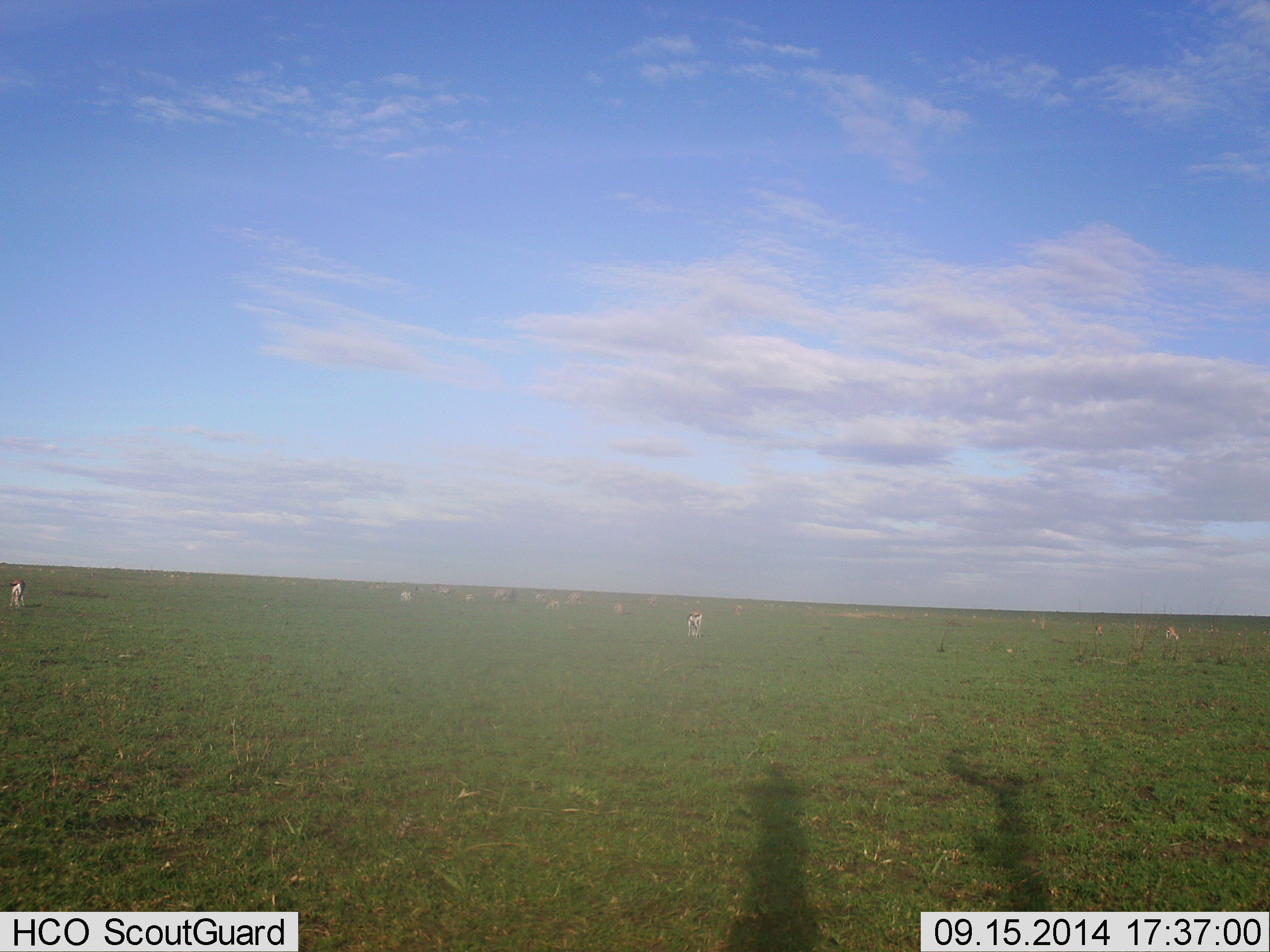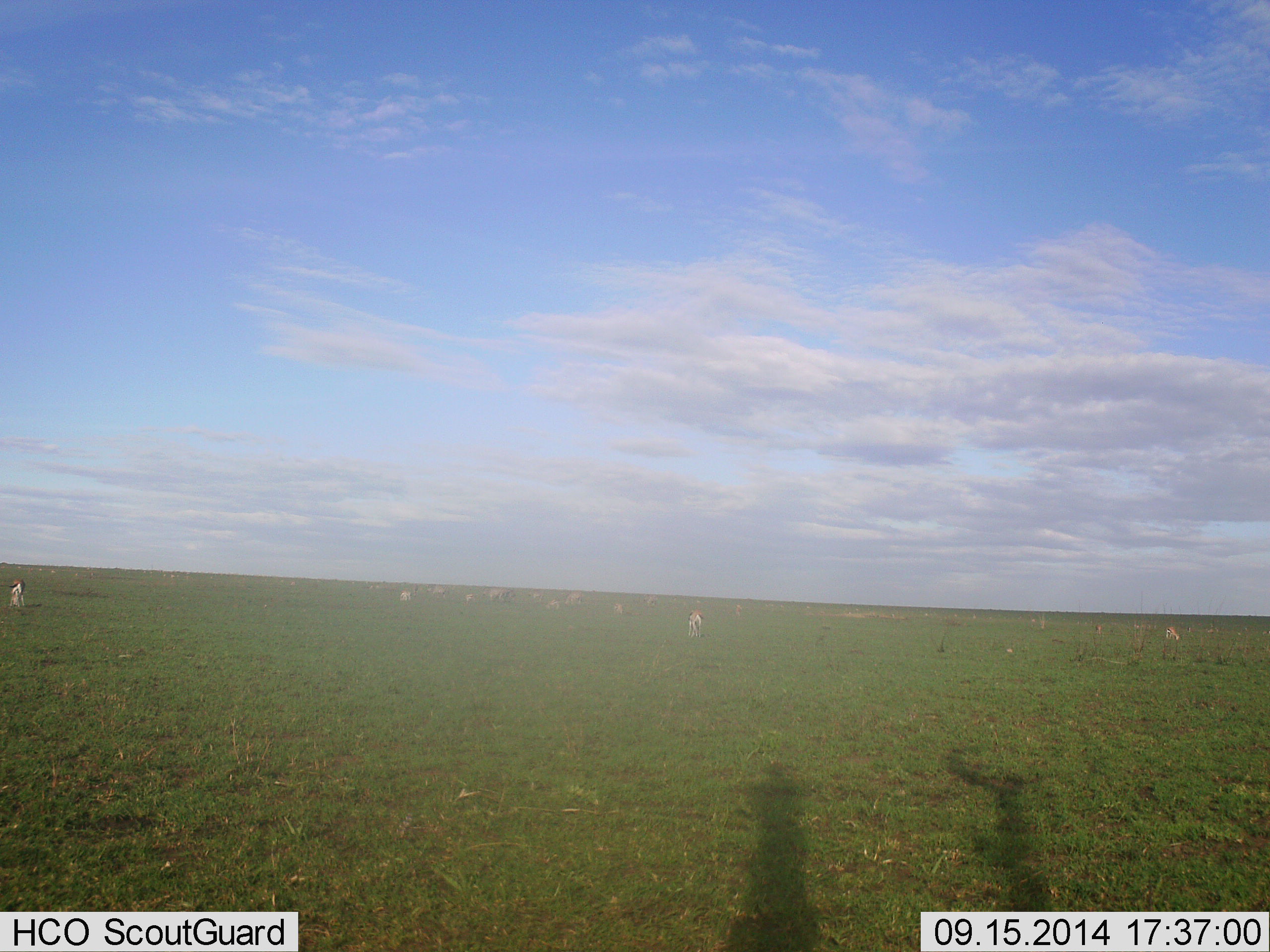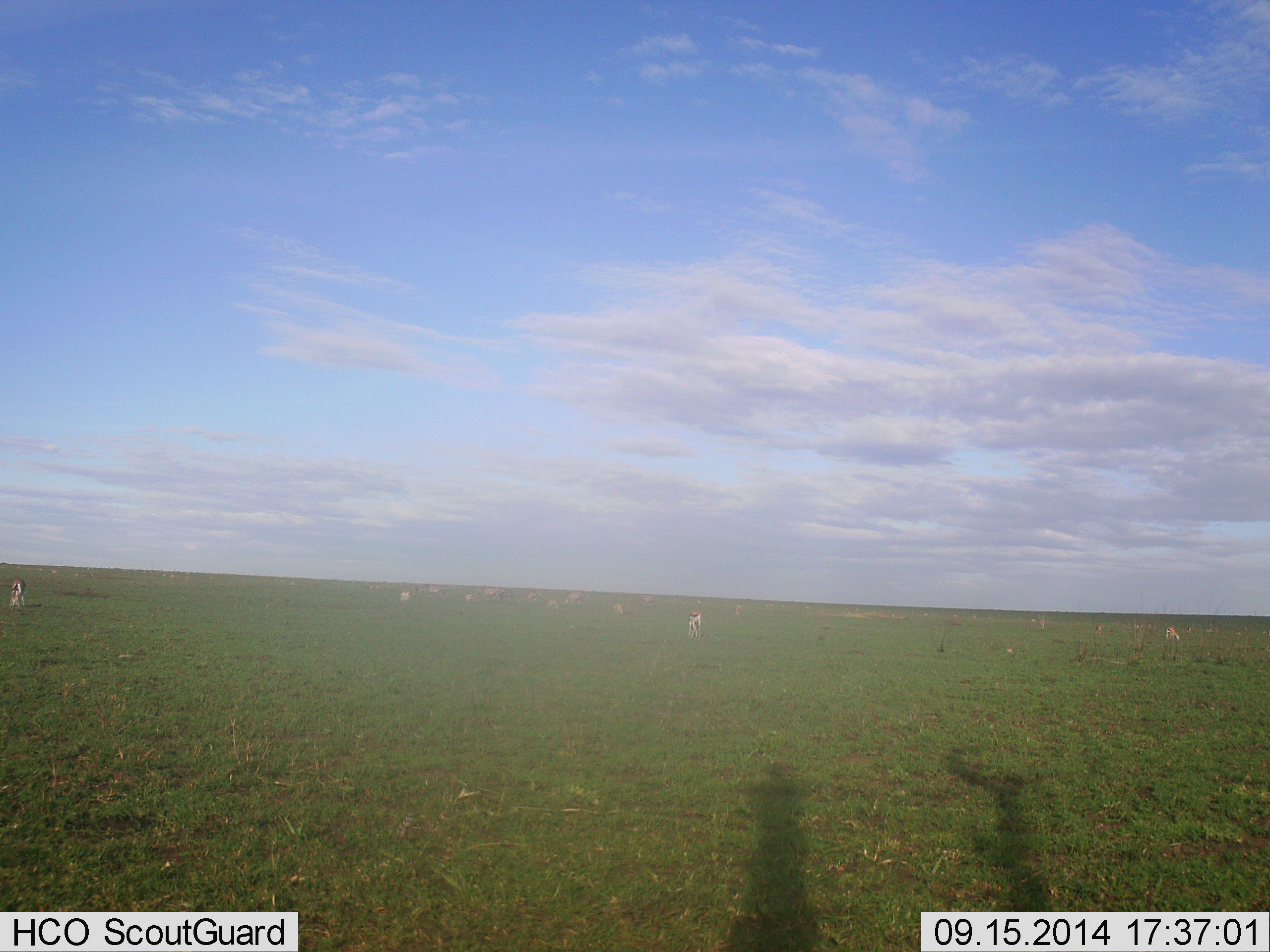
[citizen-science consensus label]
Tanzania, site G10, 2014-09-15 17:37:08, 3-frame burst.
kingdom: Animalia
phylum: Chordata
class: Mammalia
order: Artiodactyla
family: Bovidae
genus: Eudorcas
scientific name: Eudorcas thomsonii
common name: thomson's gazelle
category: gazellethomsons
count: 11-50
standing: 30%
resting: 0%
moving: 10%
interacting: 0%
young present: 0%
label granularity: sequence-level